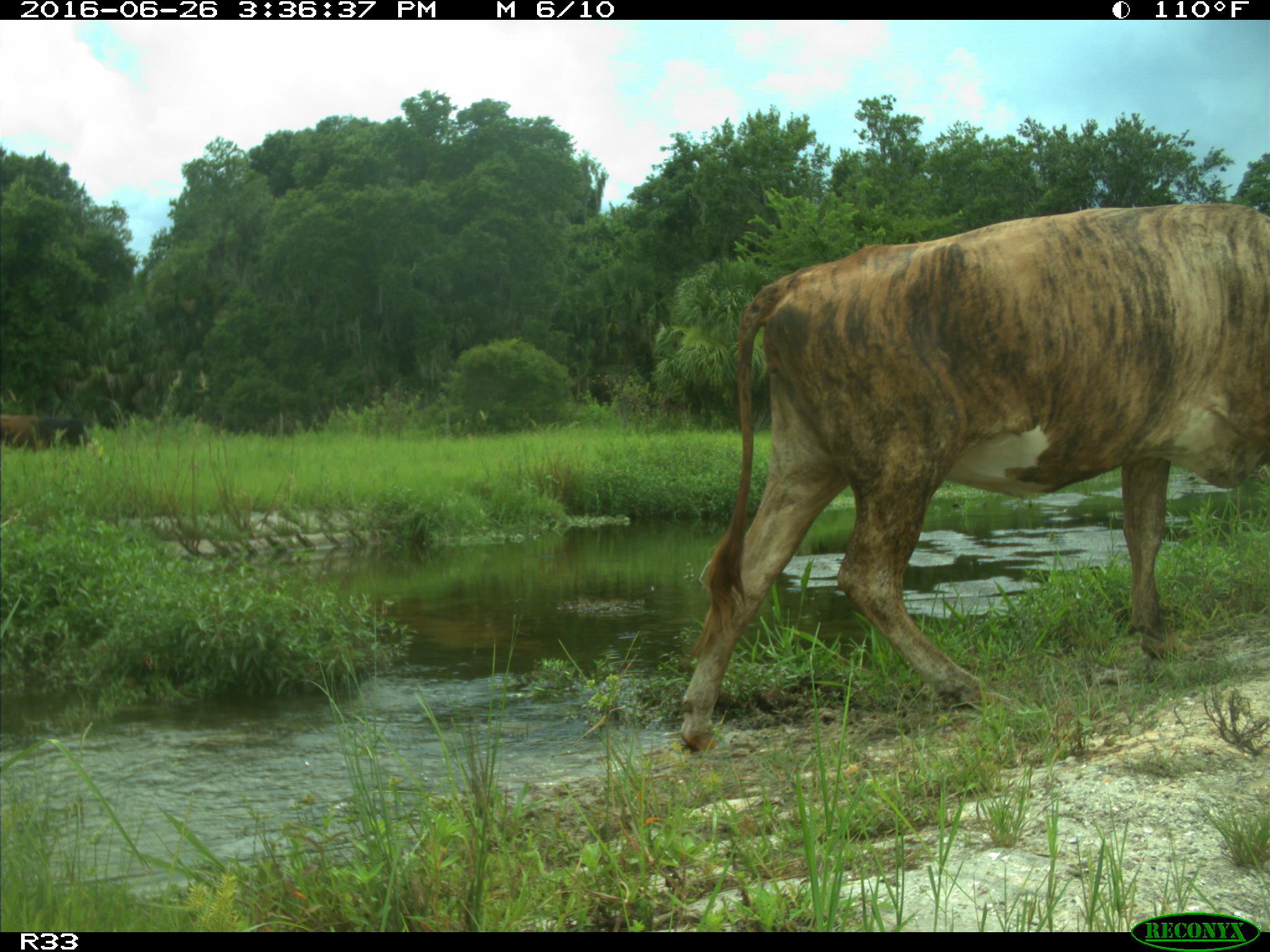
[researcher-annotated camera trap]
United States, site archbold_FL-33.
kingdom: Animalia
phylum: Chordata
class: Mammalia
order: Artiodactyla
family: Bovidae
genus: Bos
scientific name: Bos taurus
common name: domestic cow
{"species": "Bos taurus (domestic cow)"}